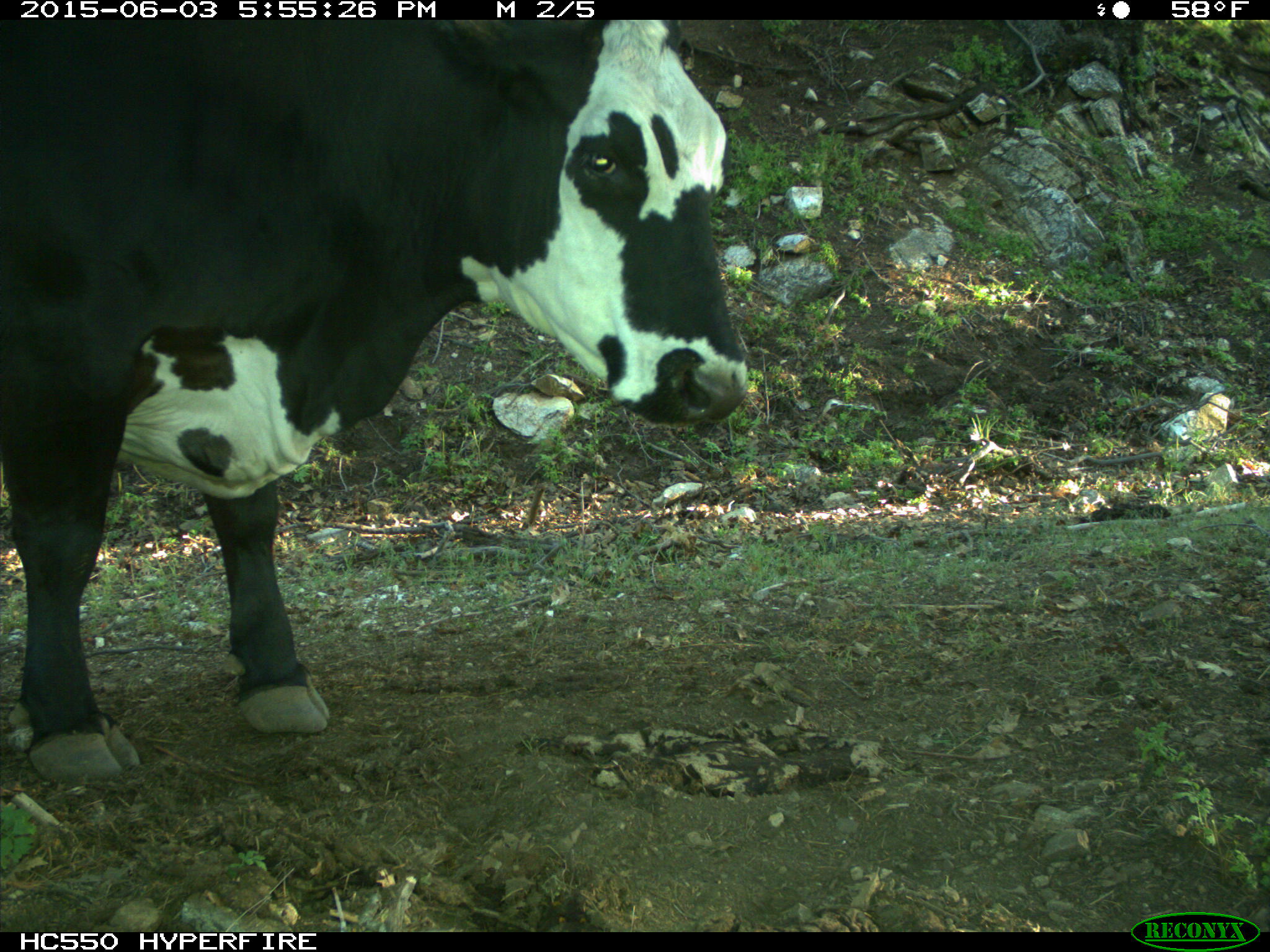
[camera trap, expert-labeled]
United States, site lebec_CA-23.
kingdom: Animalia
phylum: Chordata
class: Mammalia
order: Artiodactyla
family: Bovidae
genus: Bos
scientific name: Bos taurus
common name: domestic cow